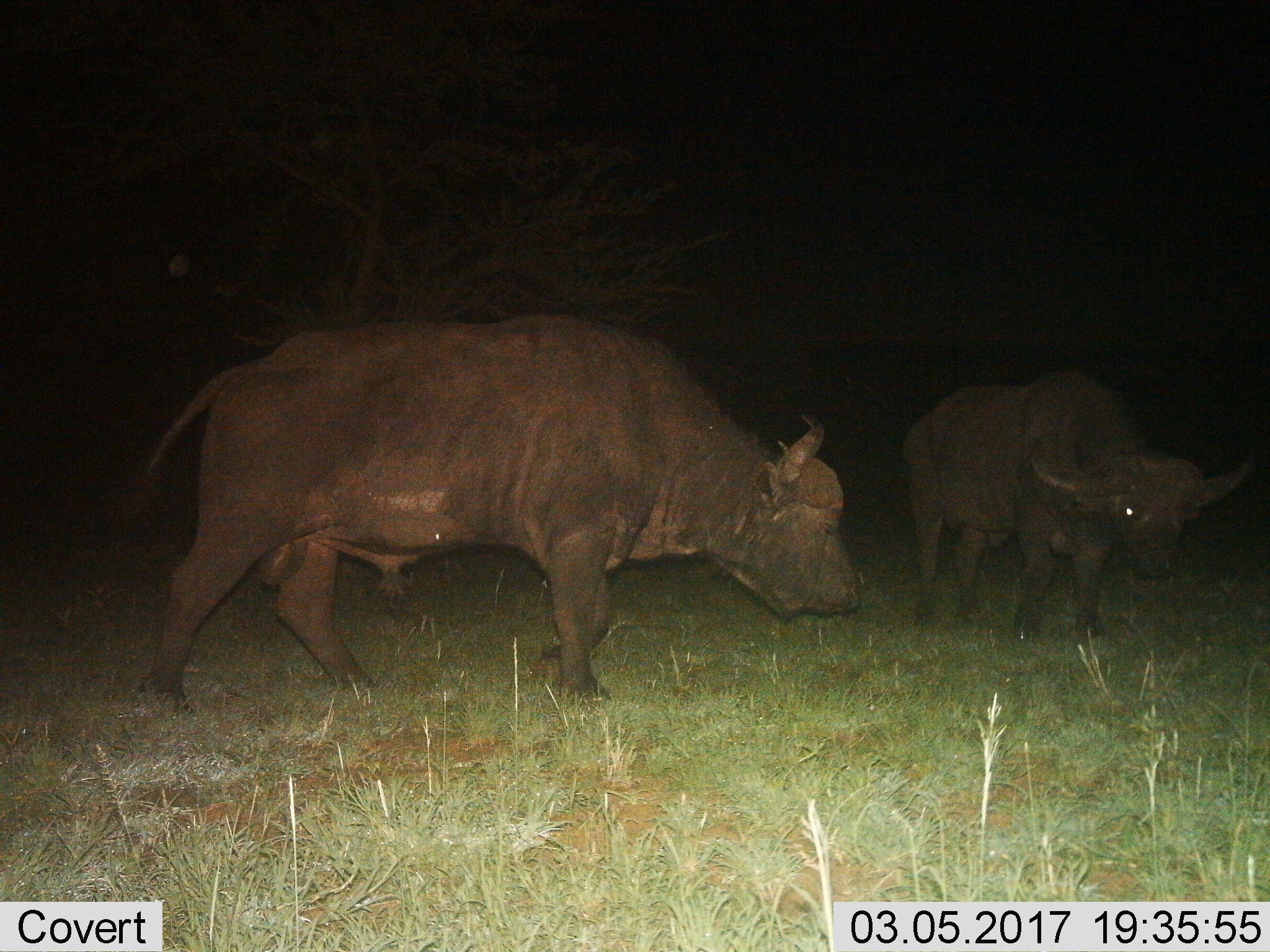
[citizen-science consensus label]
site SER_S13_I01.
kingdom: Animalia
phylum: Chordata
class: Mammalia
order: Artiodactyla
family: Bovidae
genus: Syncerus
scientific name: Syncerus caffer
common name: african buffalo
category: buffalo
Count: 2.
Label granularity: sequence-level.